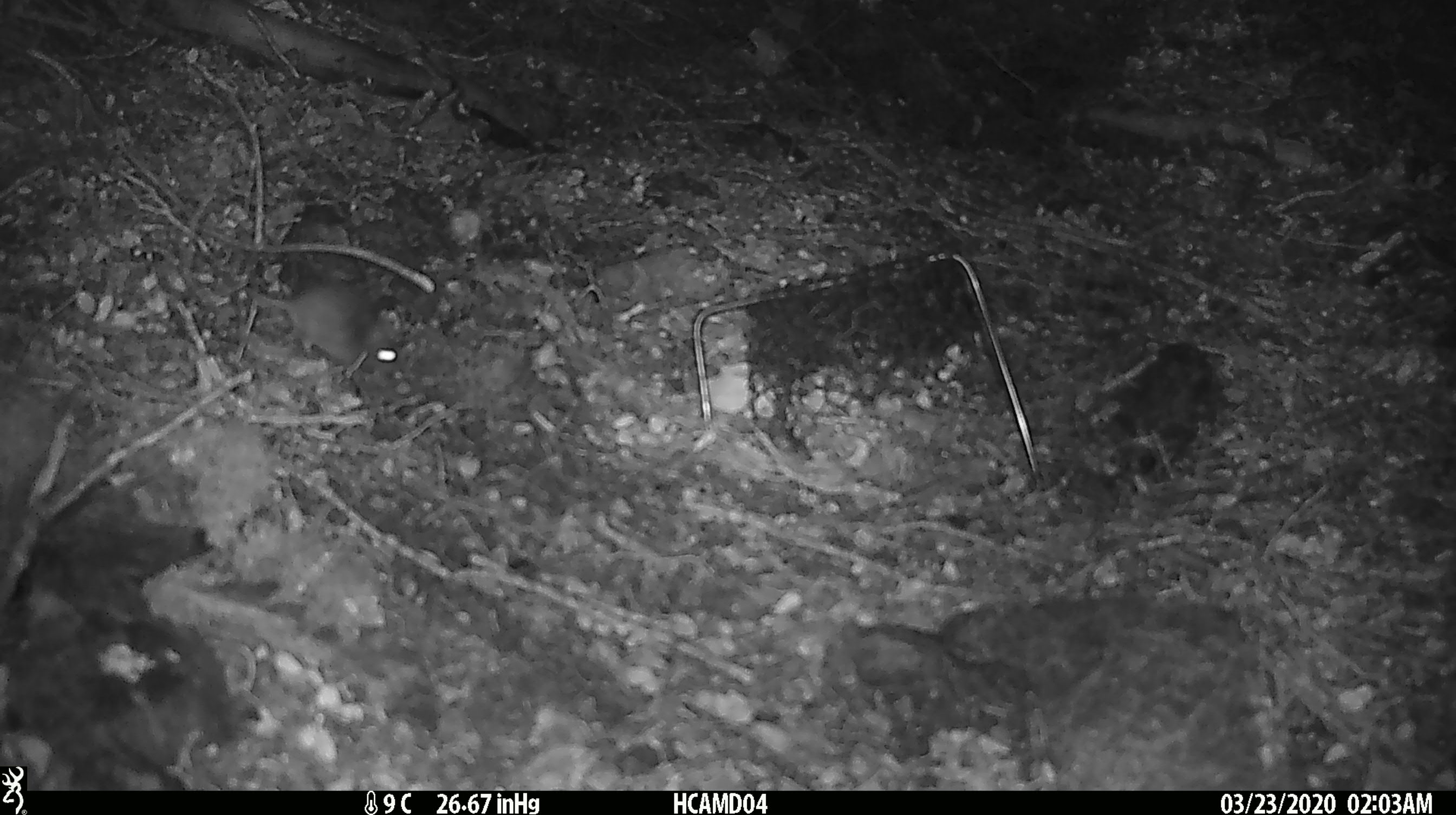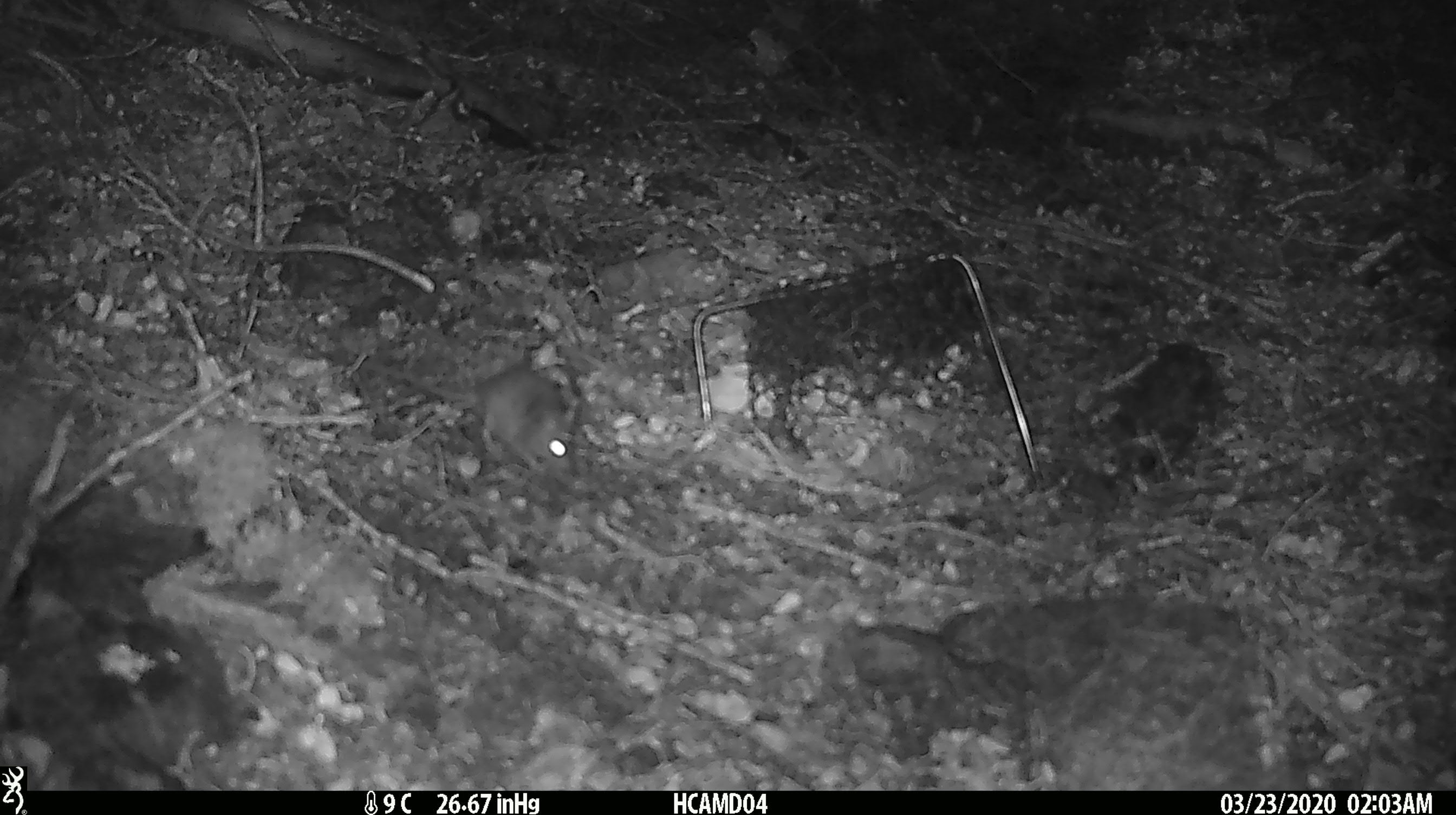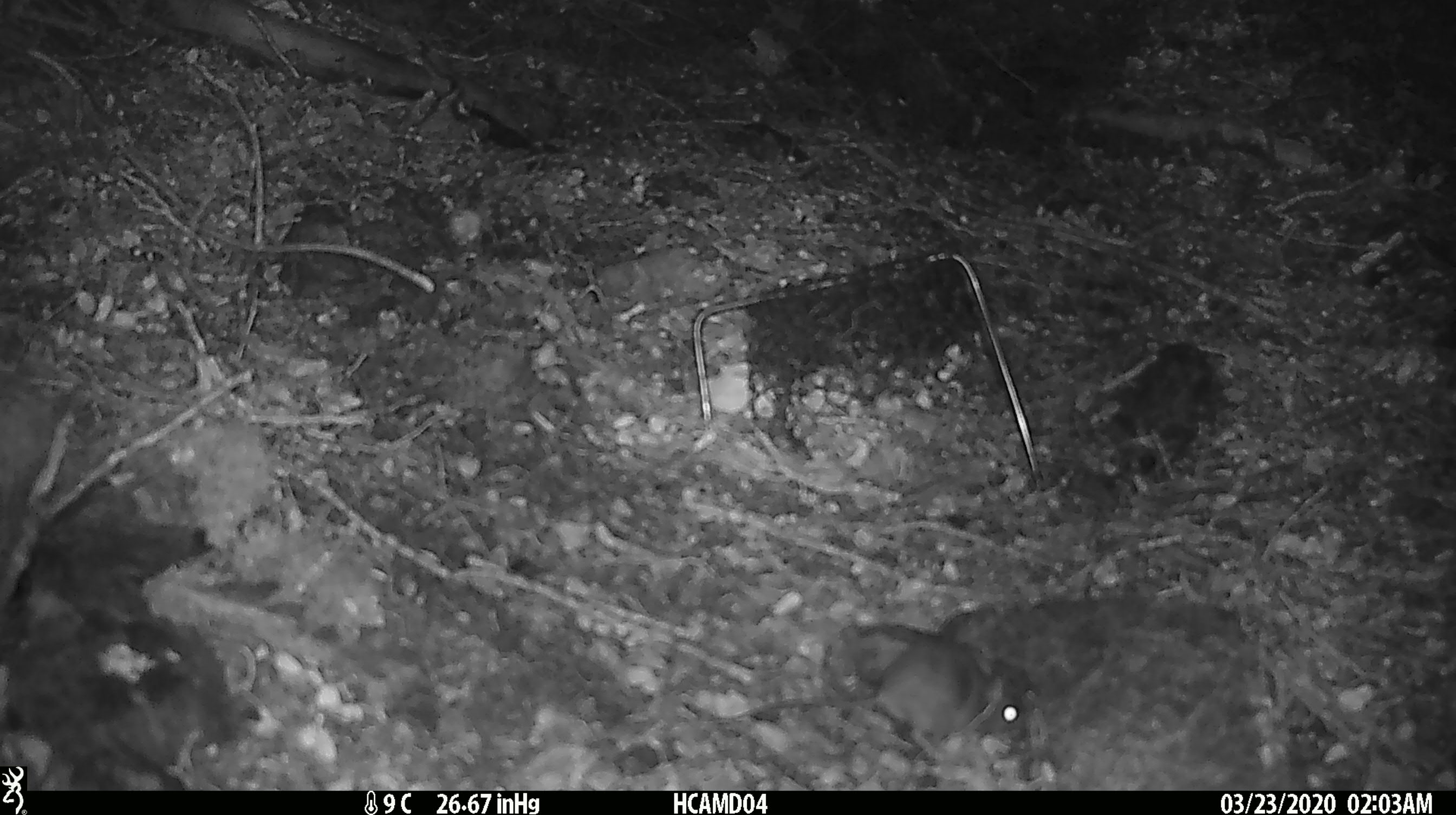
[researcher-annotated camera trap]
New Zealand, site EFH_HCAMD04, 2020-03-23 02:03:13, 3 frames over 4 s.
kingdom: Animalia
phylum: Chordata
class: Mammalia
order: Rodentia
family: Muridae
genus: Mus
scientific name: Mus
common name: mouse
Mouse (Mus).